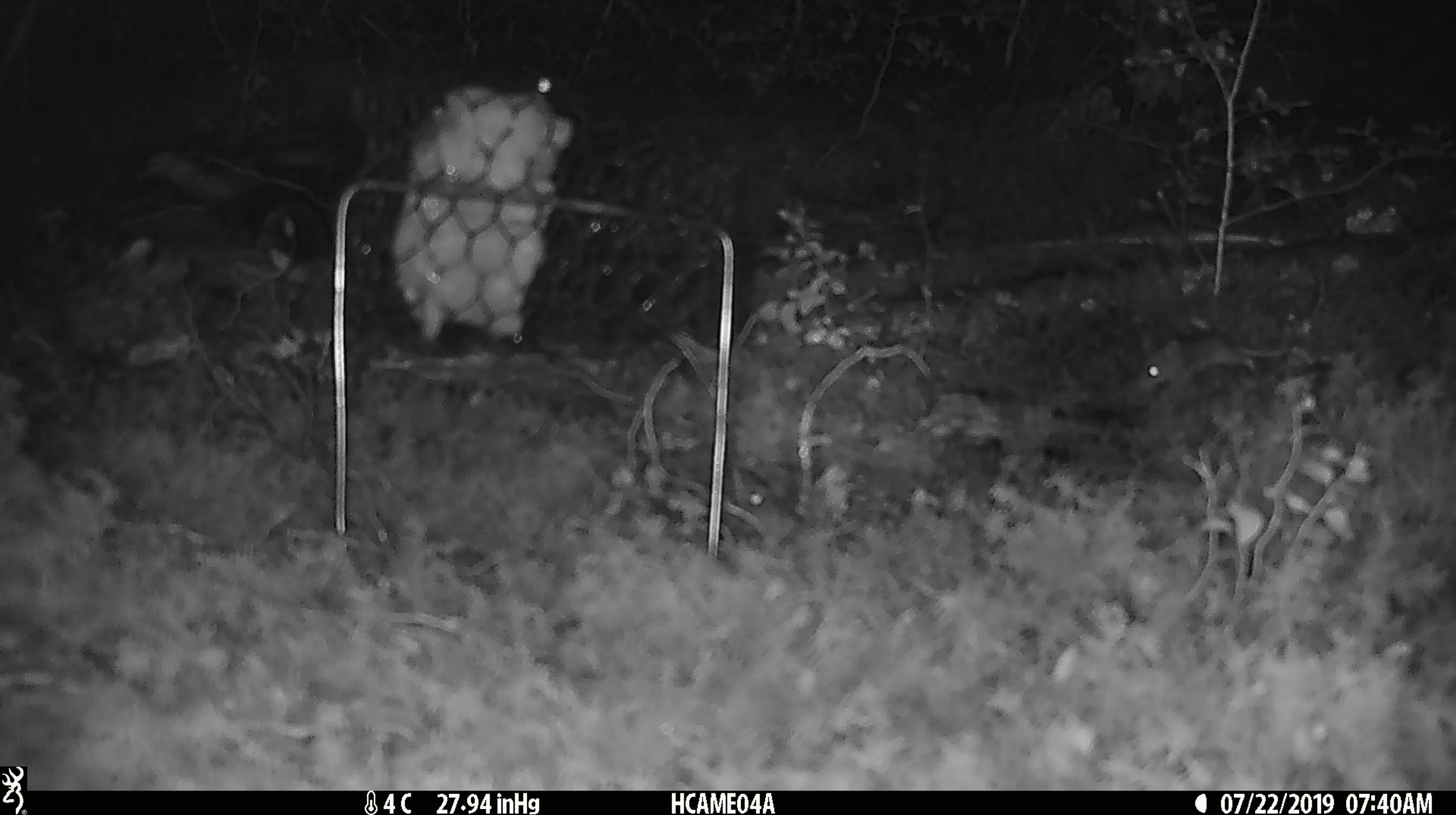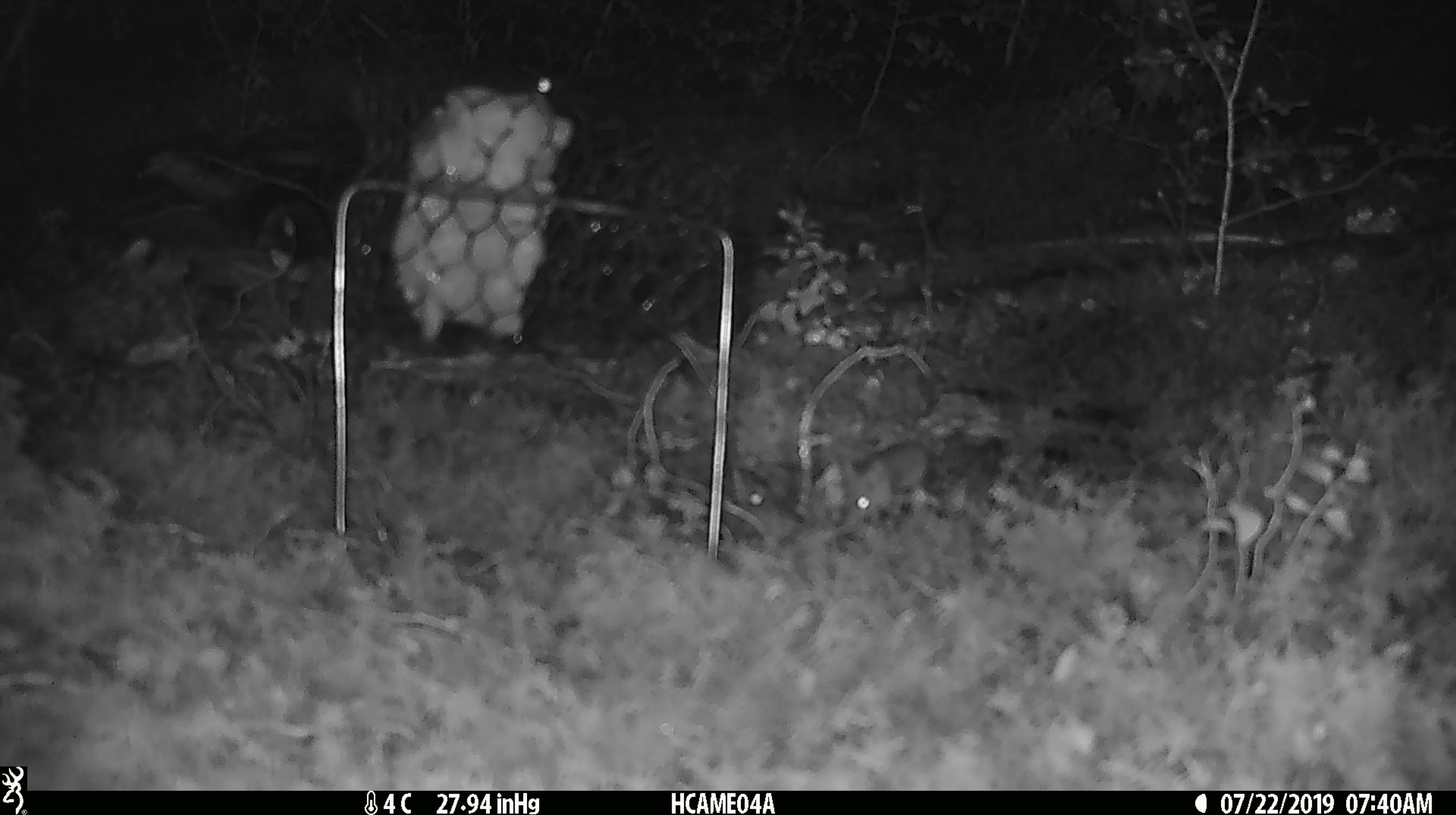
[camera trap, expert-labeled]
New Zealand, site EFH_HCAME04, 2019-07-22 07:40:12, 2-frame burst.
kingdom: Animalia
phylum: Chordata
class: Mammalia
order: Rodentia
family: Muridae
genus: Mus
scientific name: Mus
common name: mouse